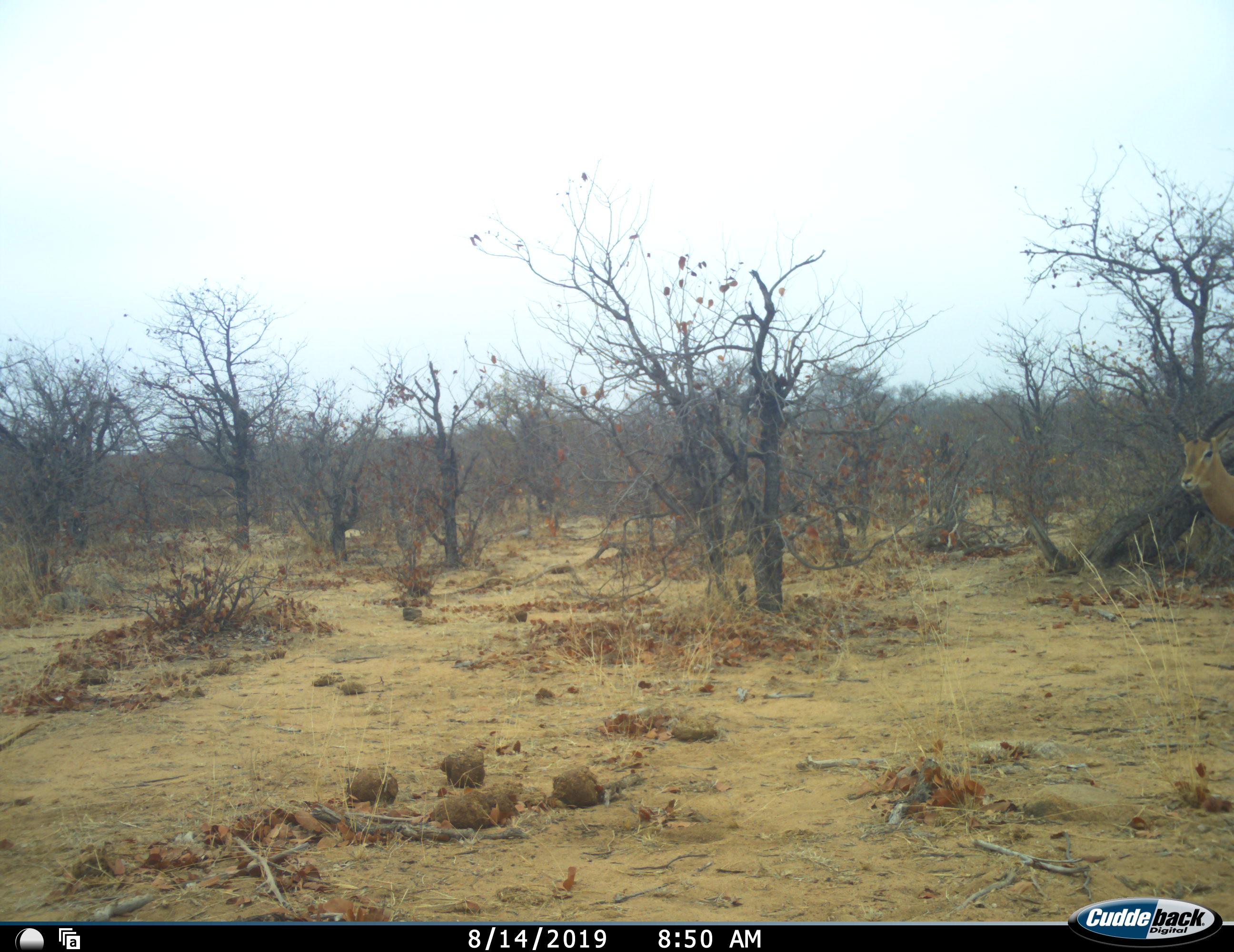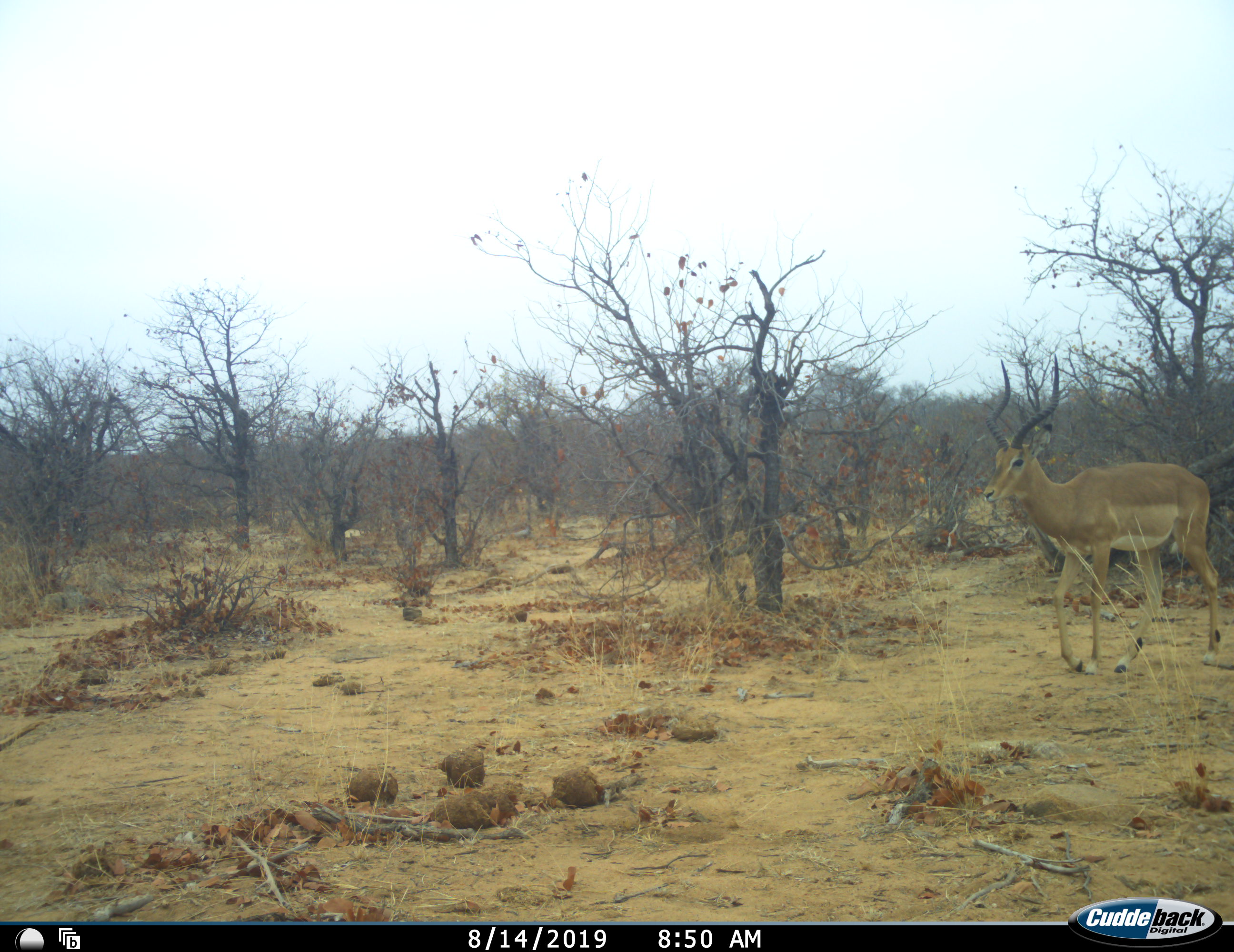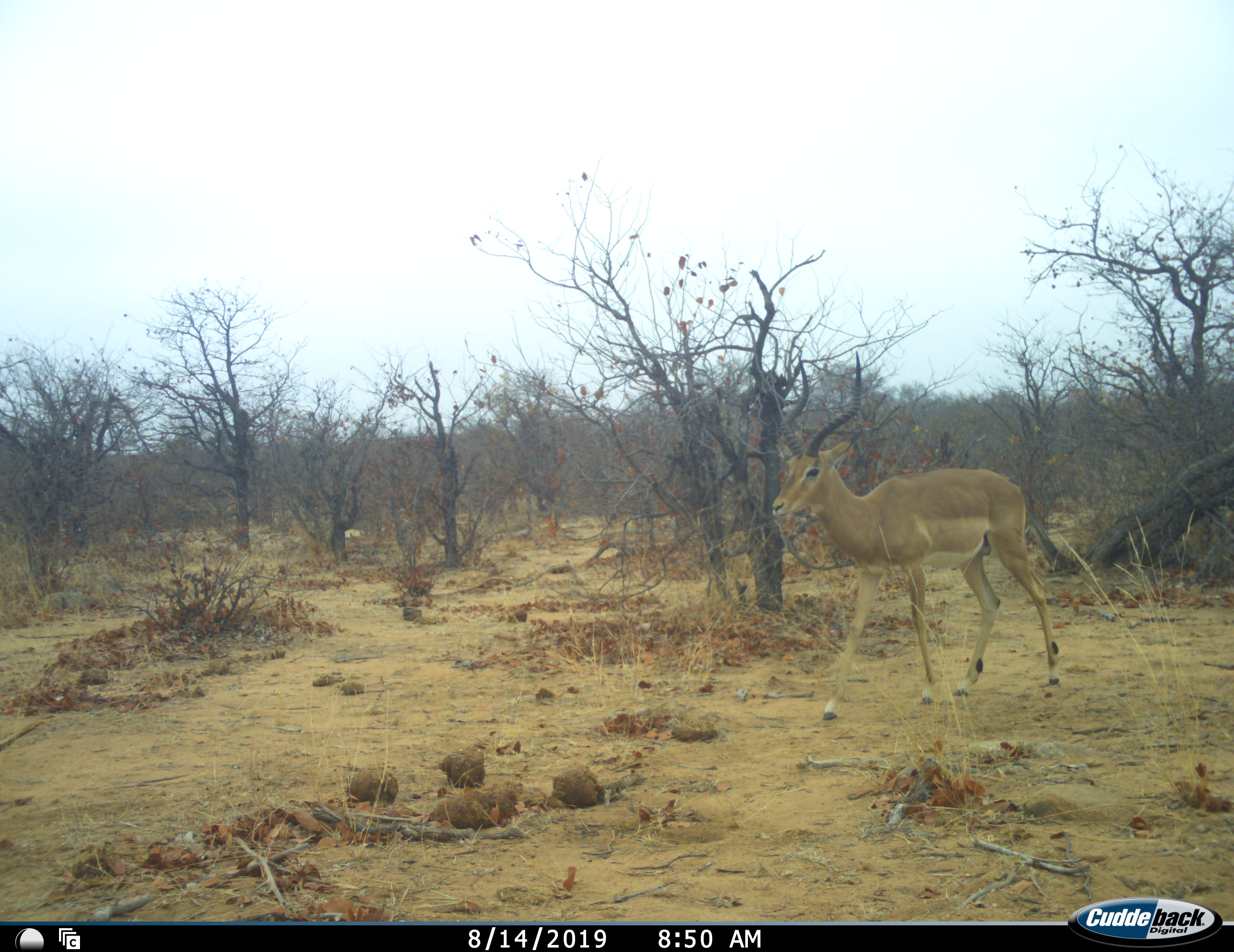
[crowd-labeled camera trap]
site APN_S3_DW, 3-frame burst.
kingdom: Animalia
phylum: Chordata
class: Mammalia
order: Artiodactyla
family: Bovidae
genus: Aepyceros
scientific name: Aepyceros melampus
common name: impala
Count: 1.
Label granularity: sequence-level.